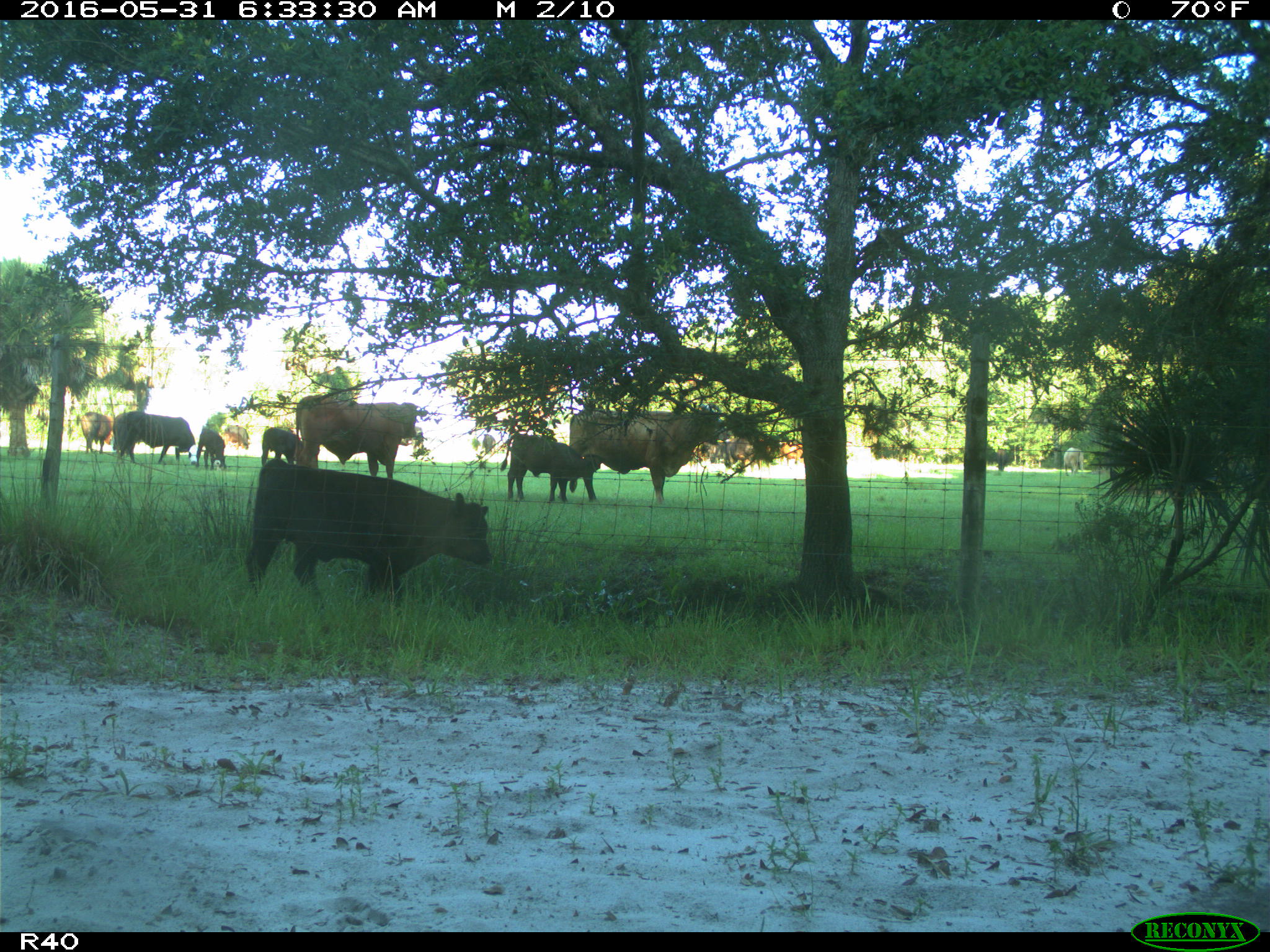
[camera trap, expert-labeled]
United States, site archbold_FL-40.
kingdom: Animalia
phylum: Chordata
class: Mammalia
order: Artiodactyla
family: Bovidae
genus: Bos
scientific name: Bos taurus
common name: domestic cow